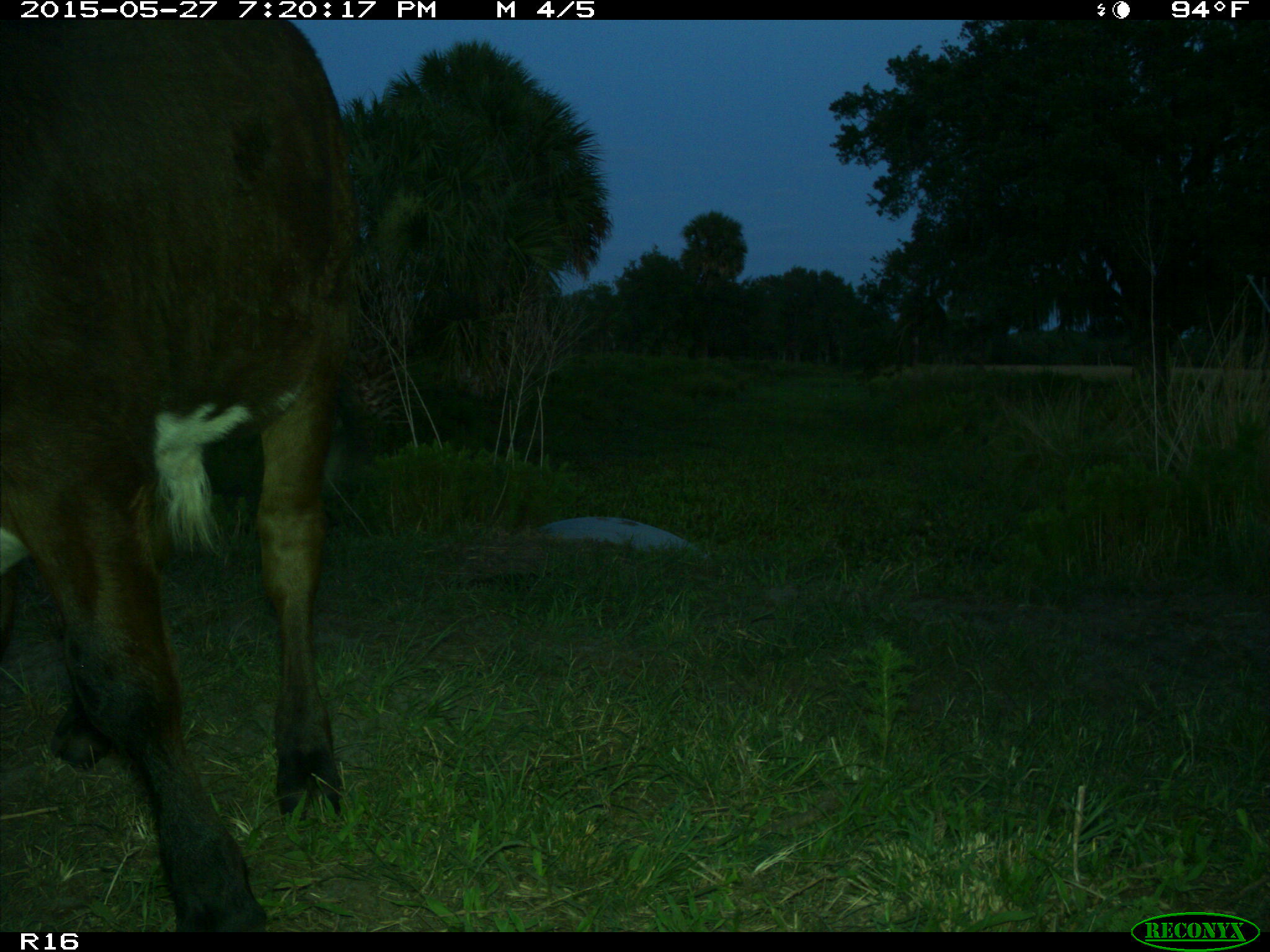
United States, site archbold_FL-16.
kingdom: Animalia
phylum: Chordata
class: Mammalia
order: Artiodactyla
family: Bovidae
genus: Bos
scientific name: Bos taurus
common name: domestic cow